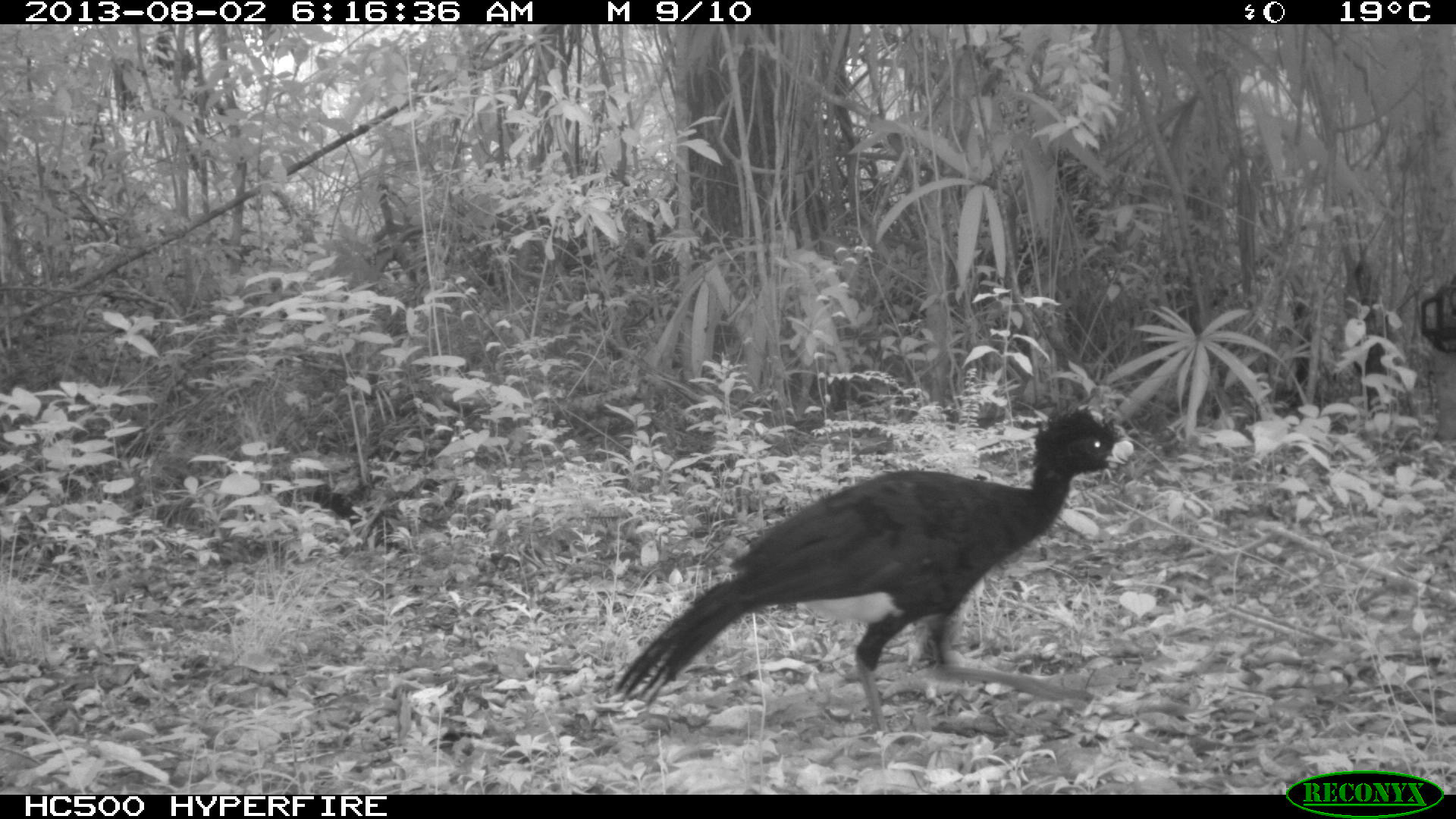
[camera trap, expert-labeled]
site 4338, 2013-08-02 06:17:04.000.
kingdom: Animalia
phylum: Chordata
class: Aves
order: Galliformes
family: Cracidae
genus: Crax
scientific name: Crax rubra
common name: great curassow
Crax rubra (great curassow), count 1, sex male.